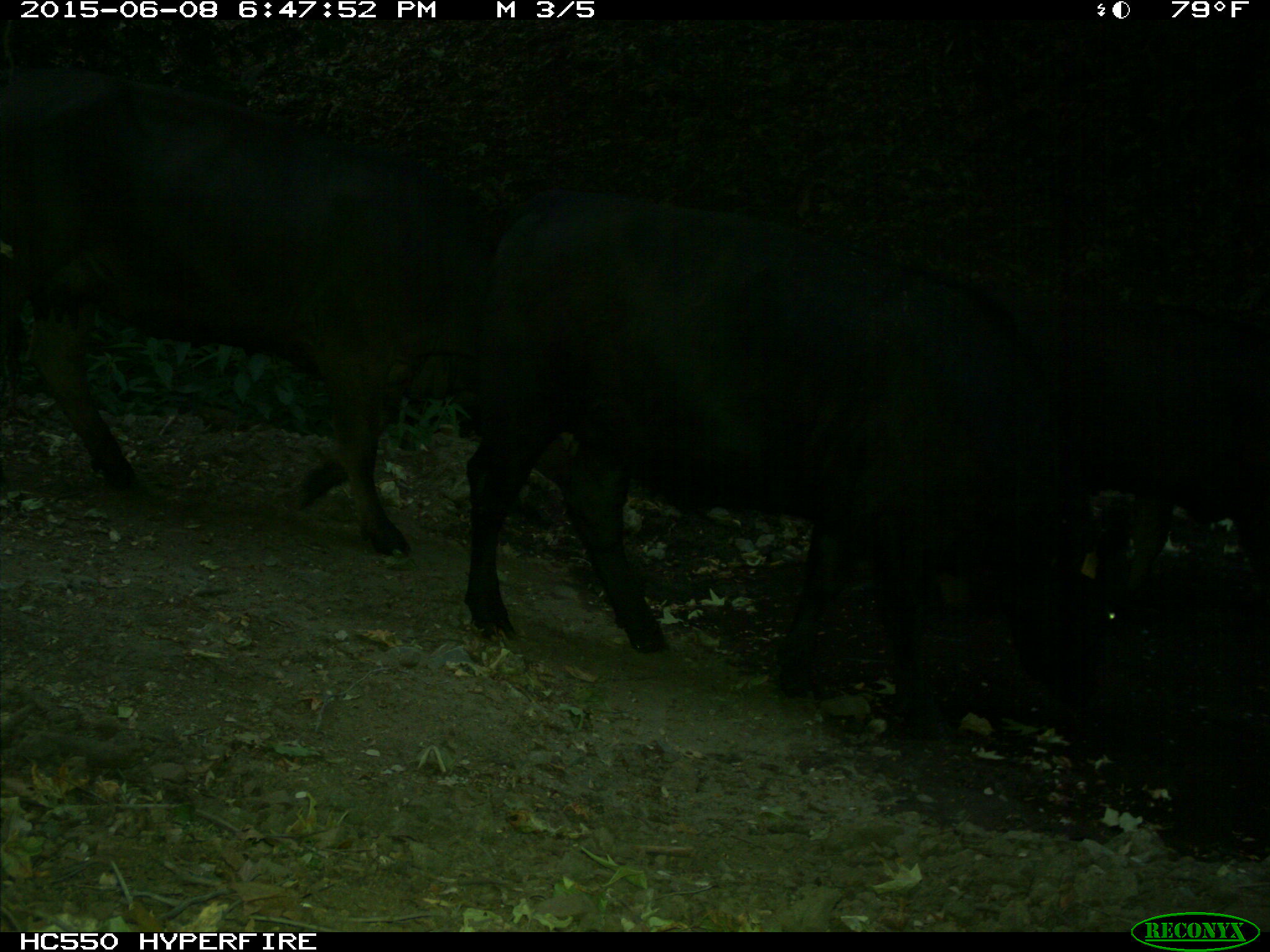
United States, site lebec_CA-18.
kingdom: Animalia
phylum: Chordata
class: Mammalia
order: Artiodactyla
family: Bovidae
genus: Bos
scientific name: Bos taurus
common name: domestic cow